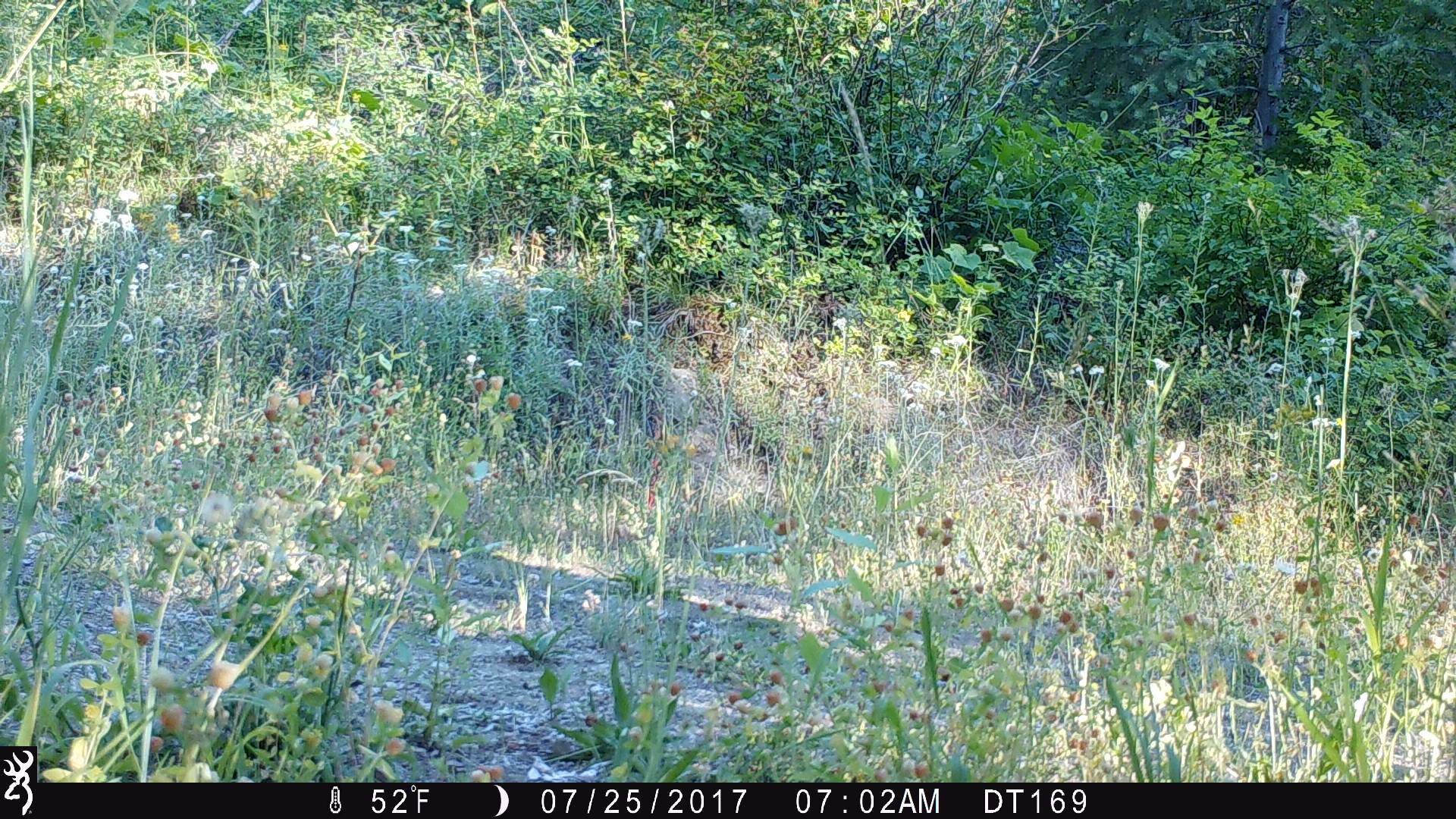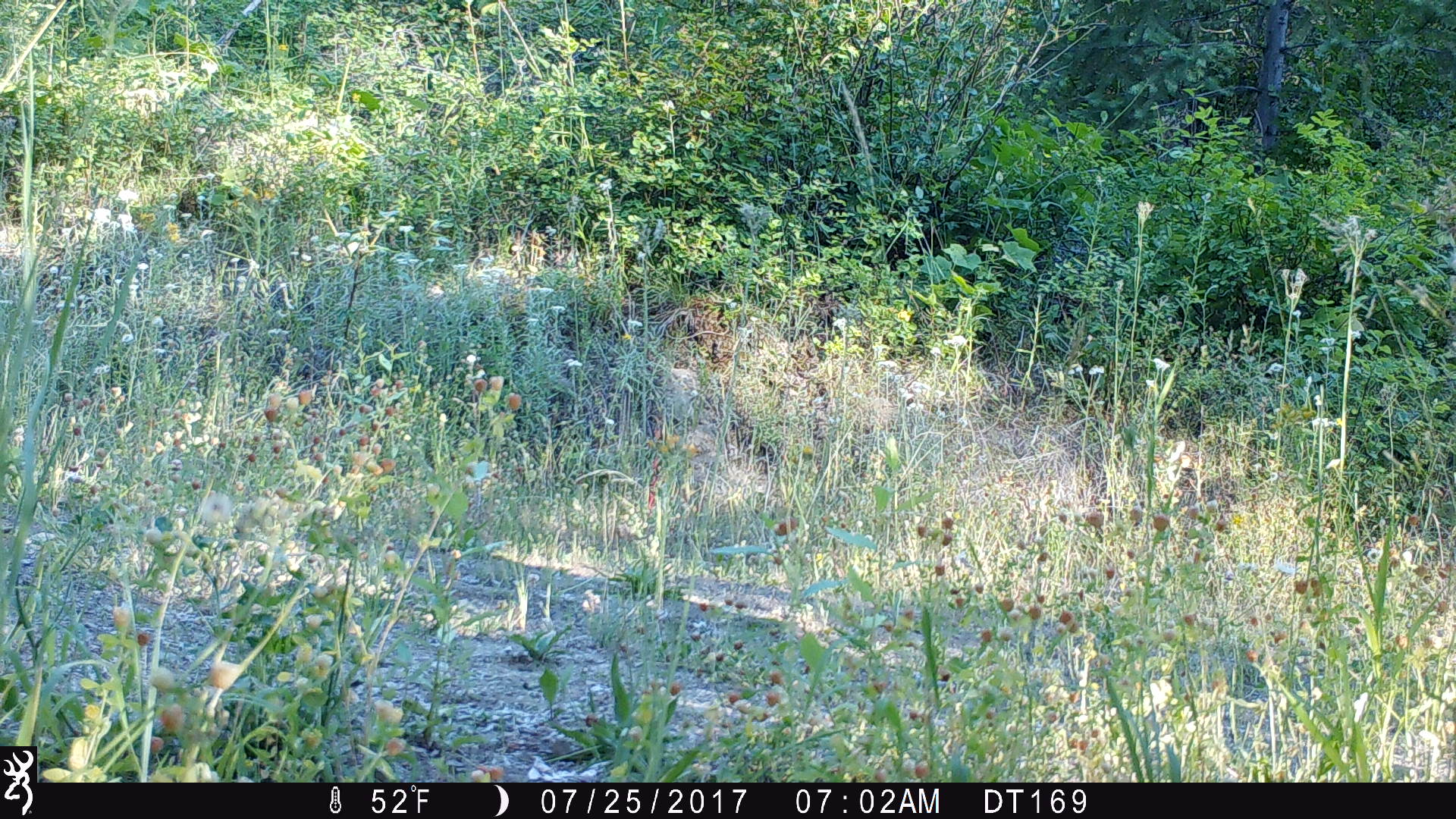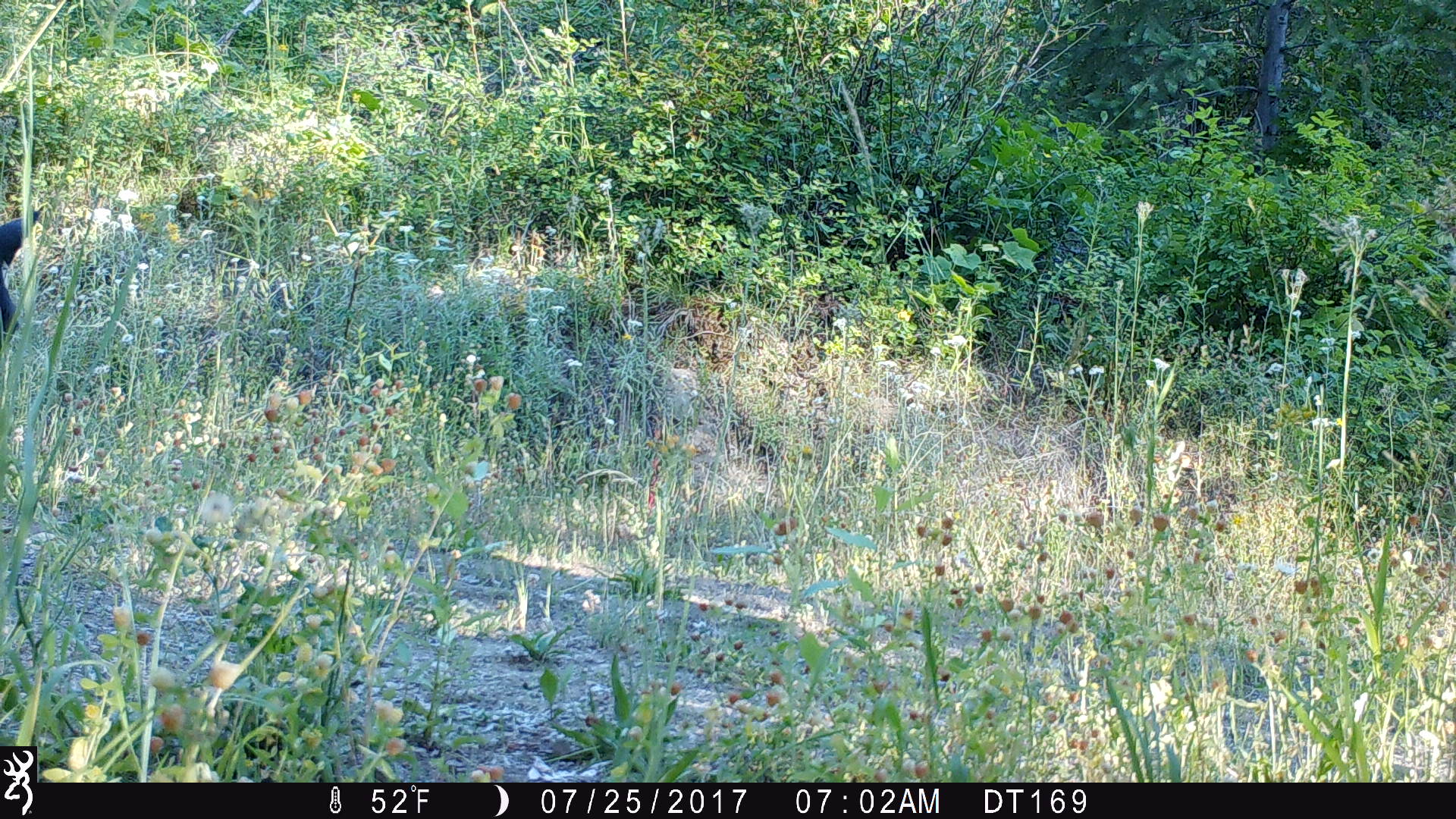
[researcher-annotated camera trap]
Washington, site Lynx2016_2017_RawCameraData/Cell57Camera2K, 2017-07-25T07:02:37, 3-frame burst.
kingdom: Animalia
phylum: Chordata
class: Mammalia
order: Artiodactyla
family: Bovidae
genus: Bos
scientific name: Bos taurus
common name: domestic cattle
Domestic cattle (Bos taurus). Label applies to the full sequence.